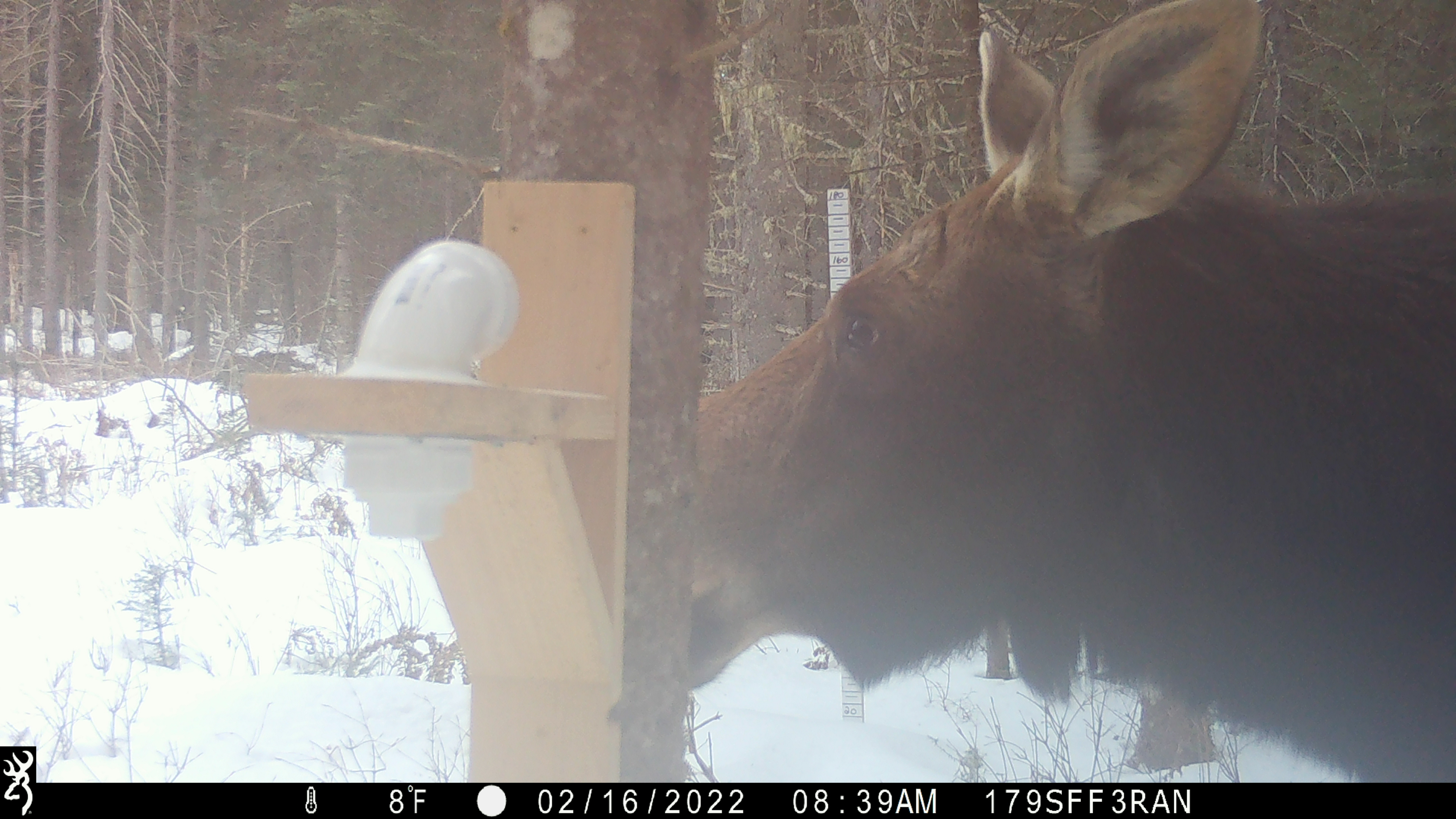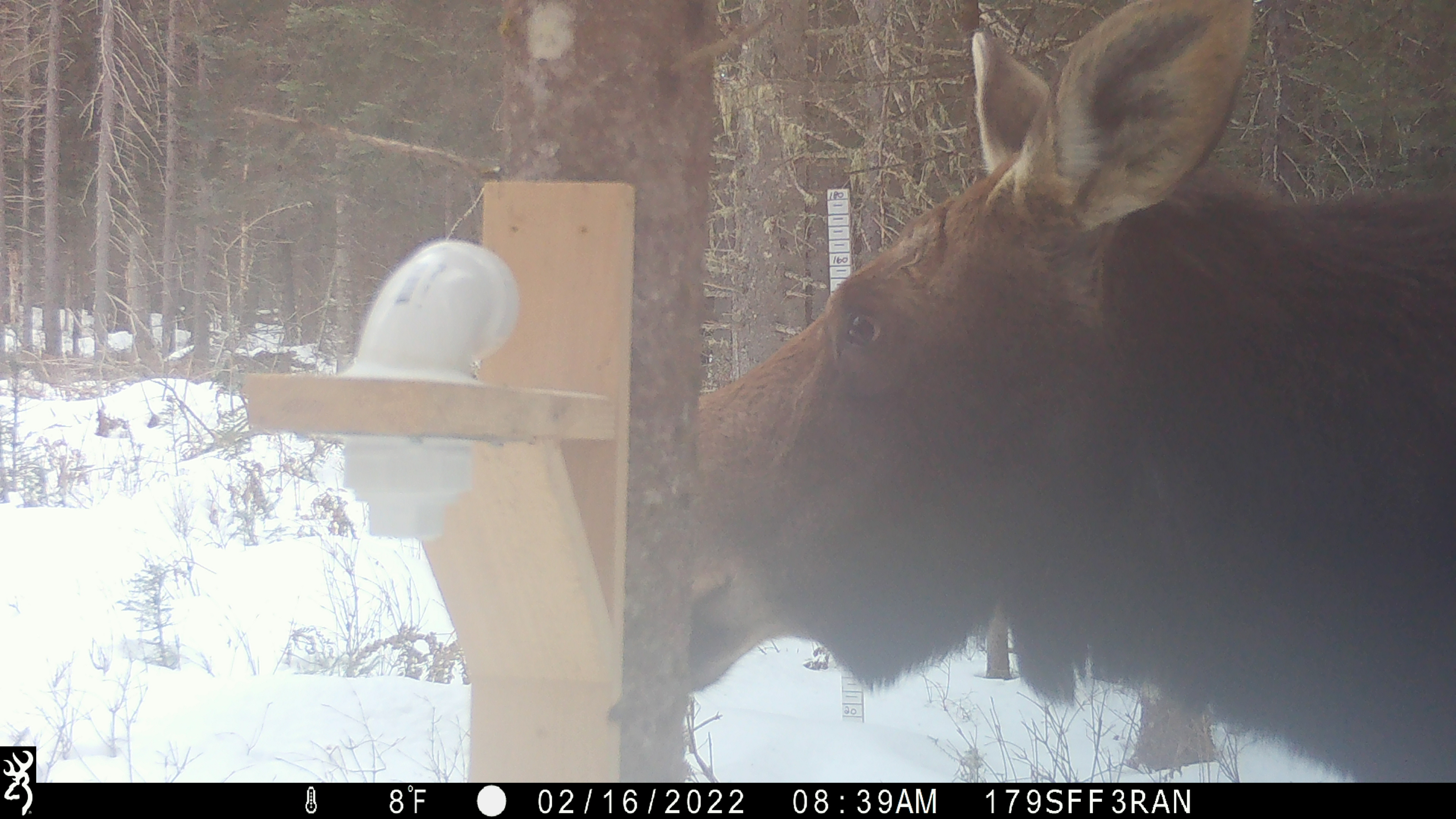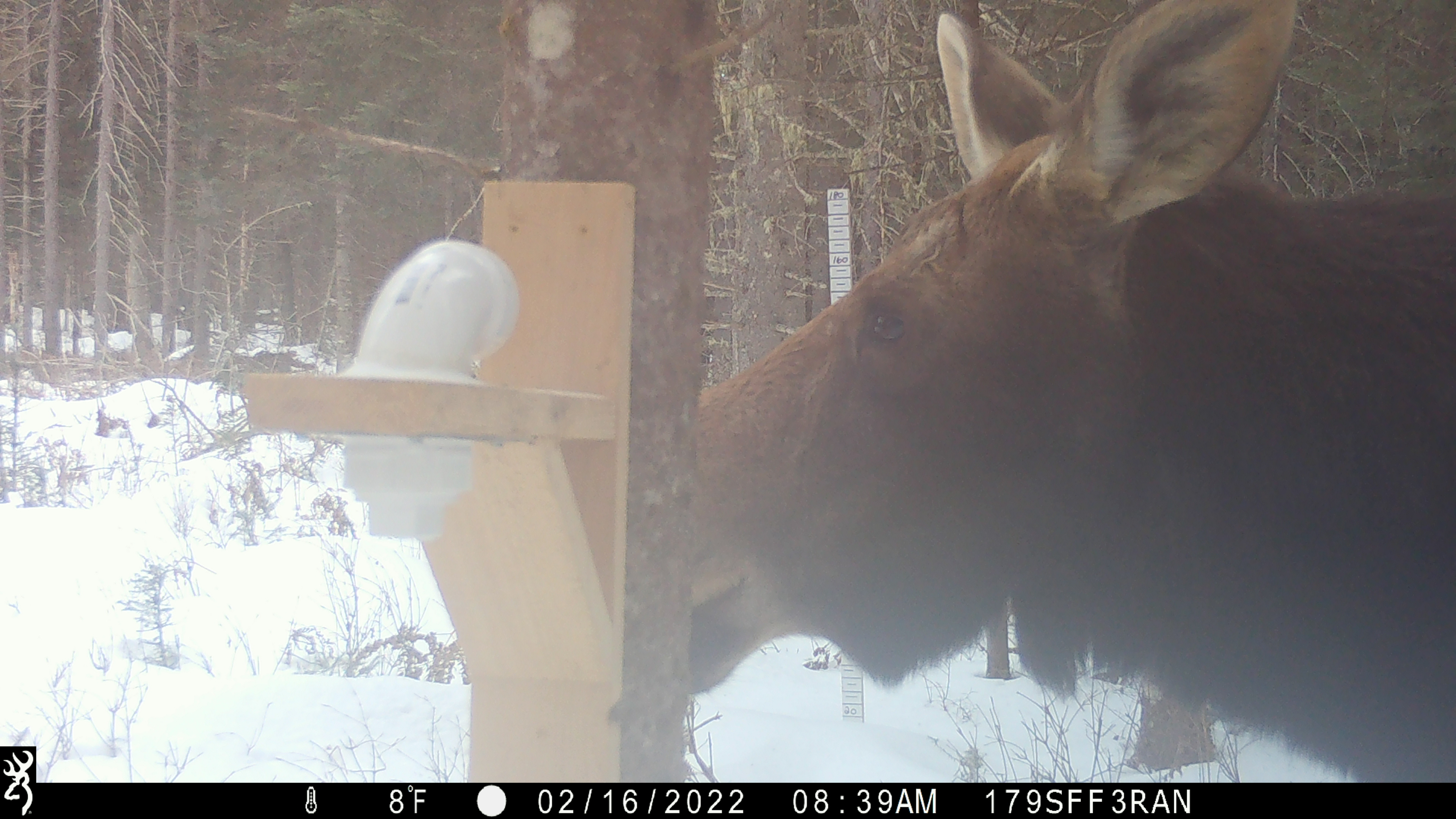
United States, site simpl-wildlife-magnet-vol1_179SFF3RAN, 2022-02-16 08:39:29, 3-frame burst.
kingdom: Animalia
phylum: Chordata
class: Mammalia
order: Artiodactyla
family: Cervidae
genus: Alces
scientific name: Alces alces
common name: moose